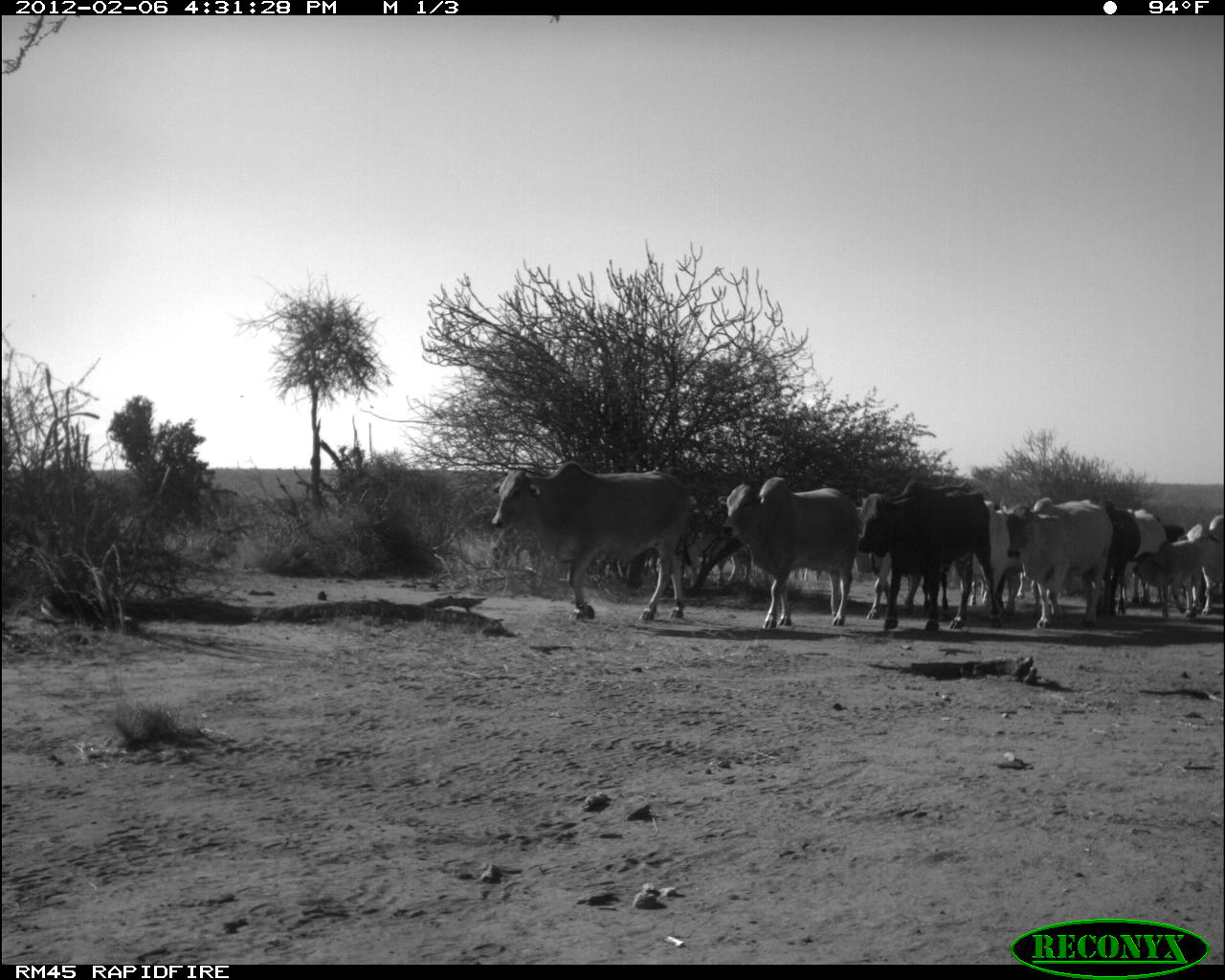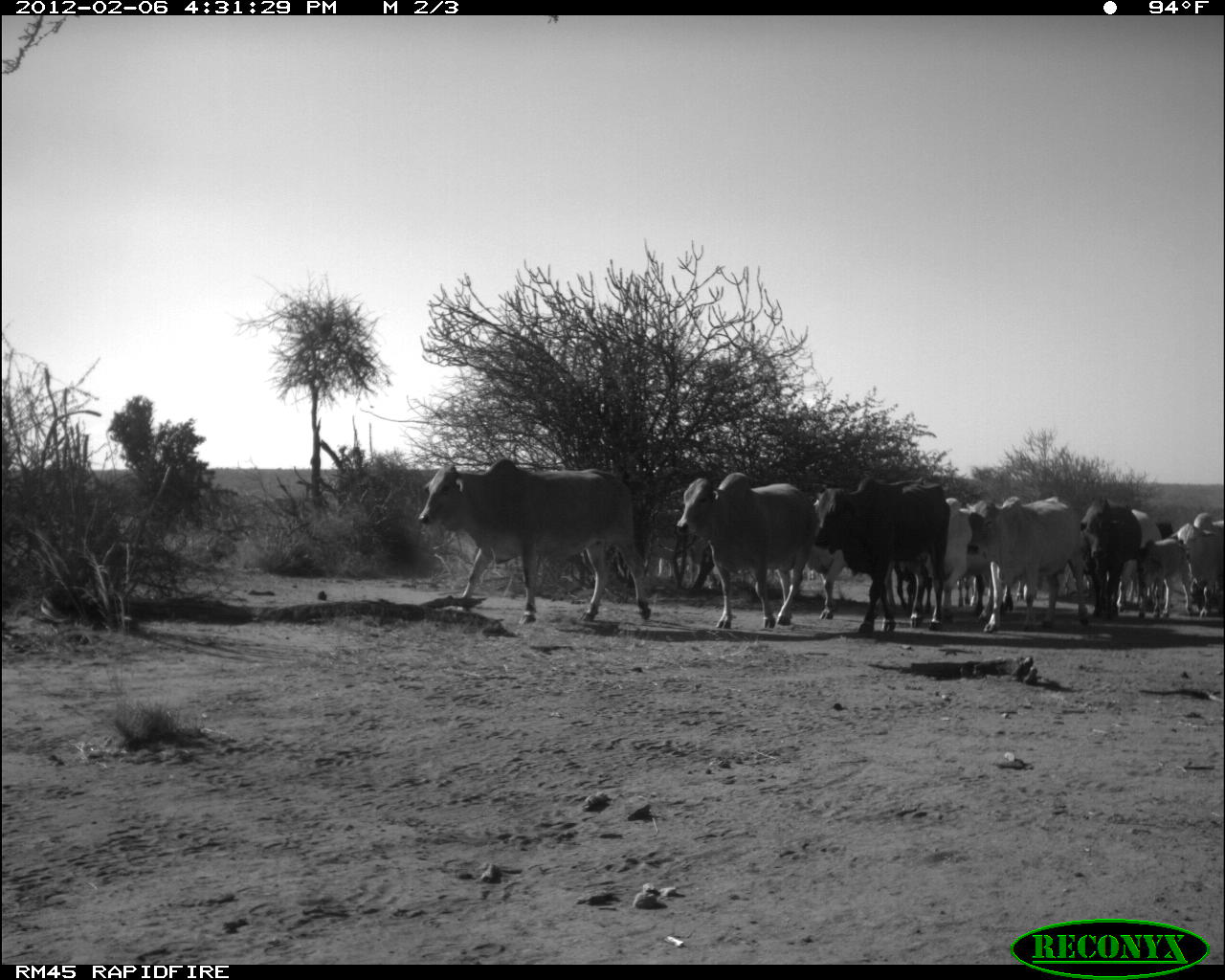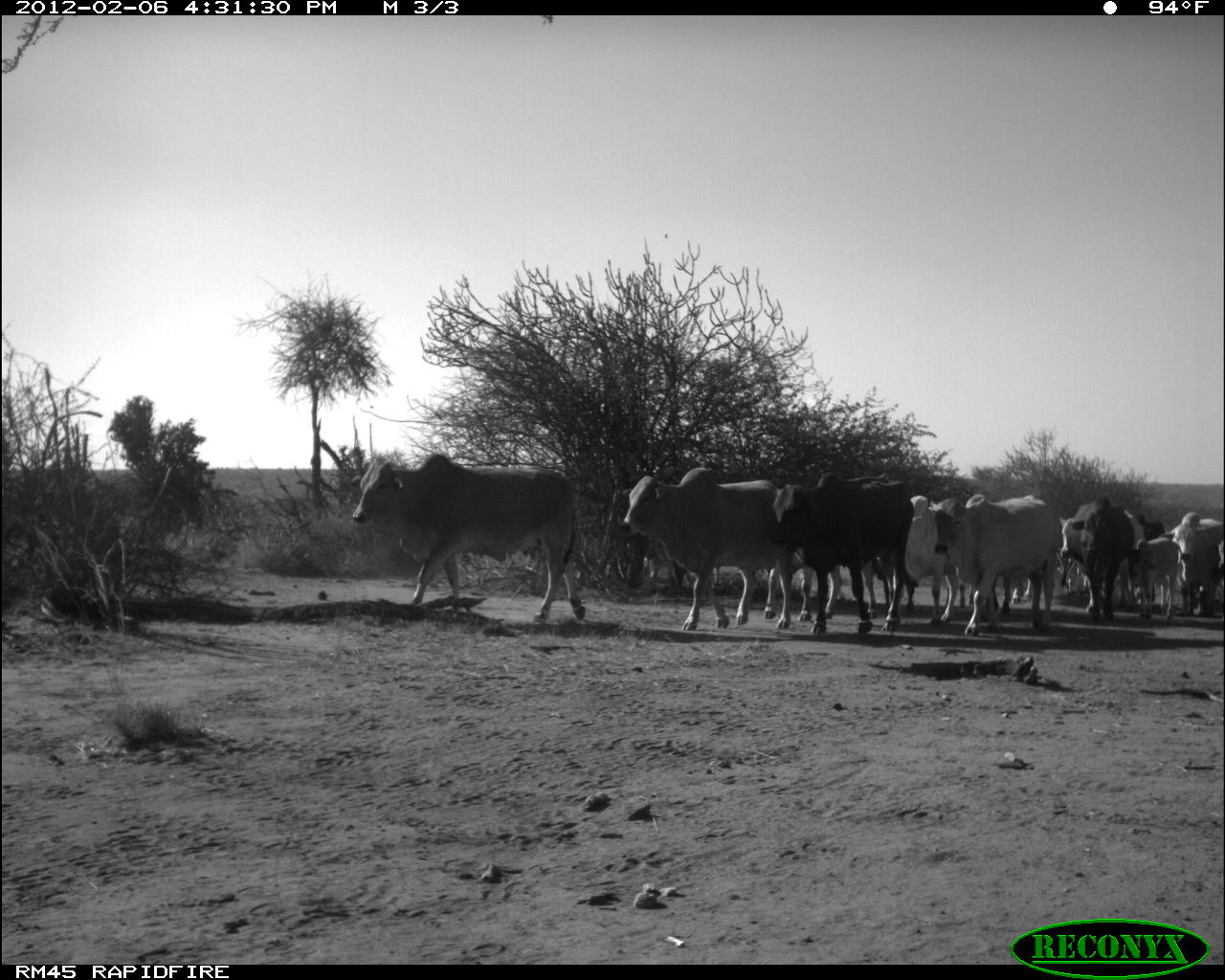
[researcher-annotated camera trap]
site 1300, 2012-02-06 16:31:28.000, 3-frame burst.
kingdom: Animalia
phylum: Chordata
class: Mammalia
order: Artiodactyla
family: Bovidae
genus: Bos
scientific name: Bos taurus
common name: domestic cattle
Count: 12.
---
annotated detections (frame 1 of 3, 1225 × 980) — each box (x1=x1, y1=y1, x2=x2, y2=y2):
group: (x1=491, y1=460, x2=1223, y2=630)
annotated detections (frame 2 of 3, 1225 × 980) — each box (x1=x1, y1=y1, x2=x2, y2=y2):
group: (x1=417, y1=457, x2=1223, y2=633)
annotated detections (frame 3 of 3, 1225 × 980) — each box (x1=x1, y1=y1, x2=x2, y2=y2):
group: (x1=352, y1=453, x2=1224, y2=636)